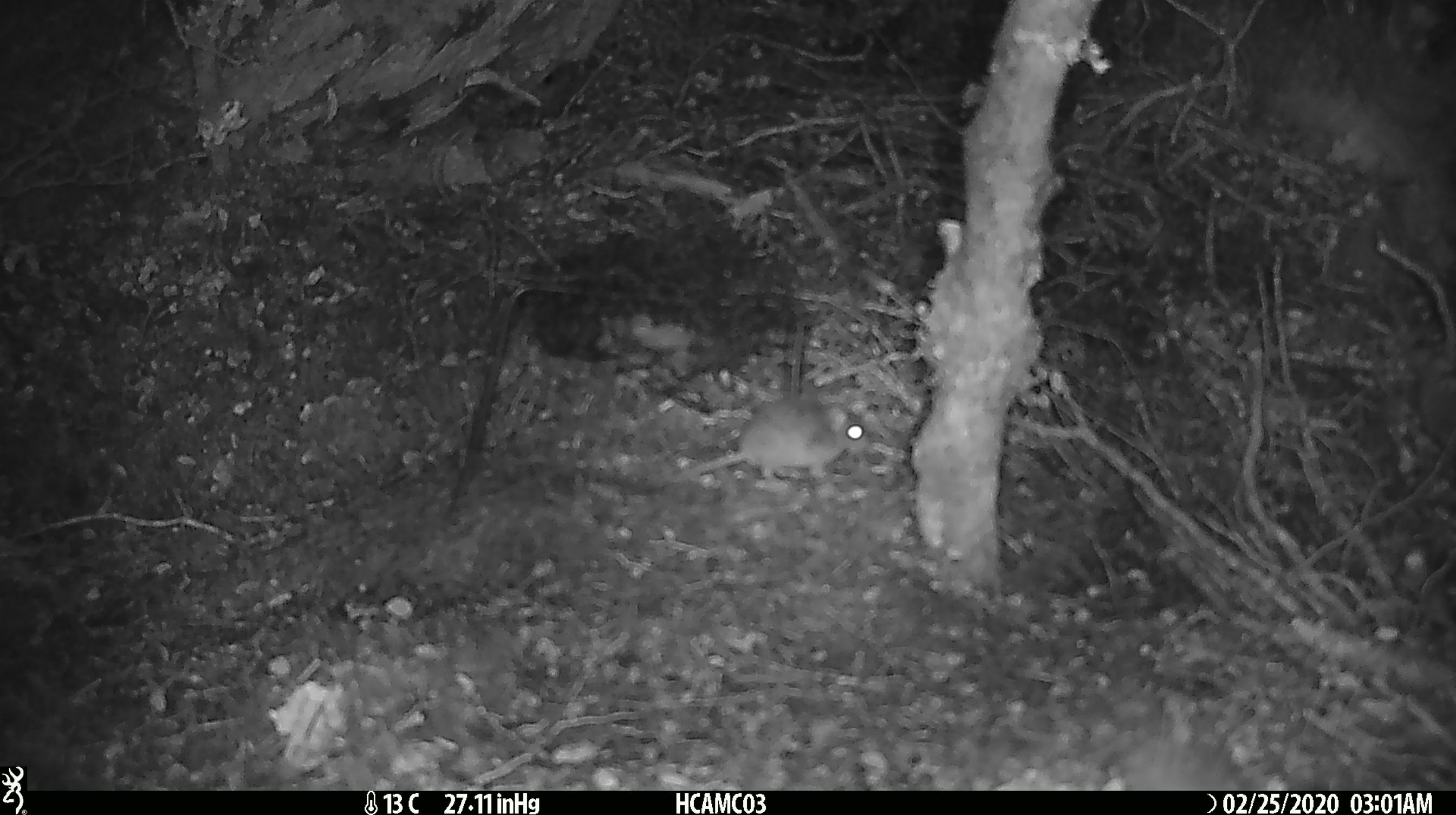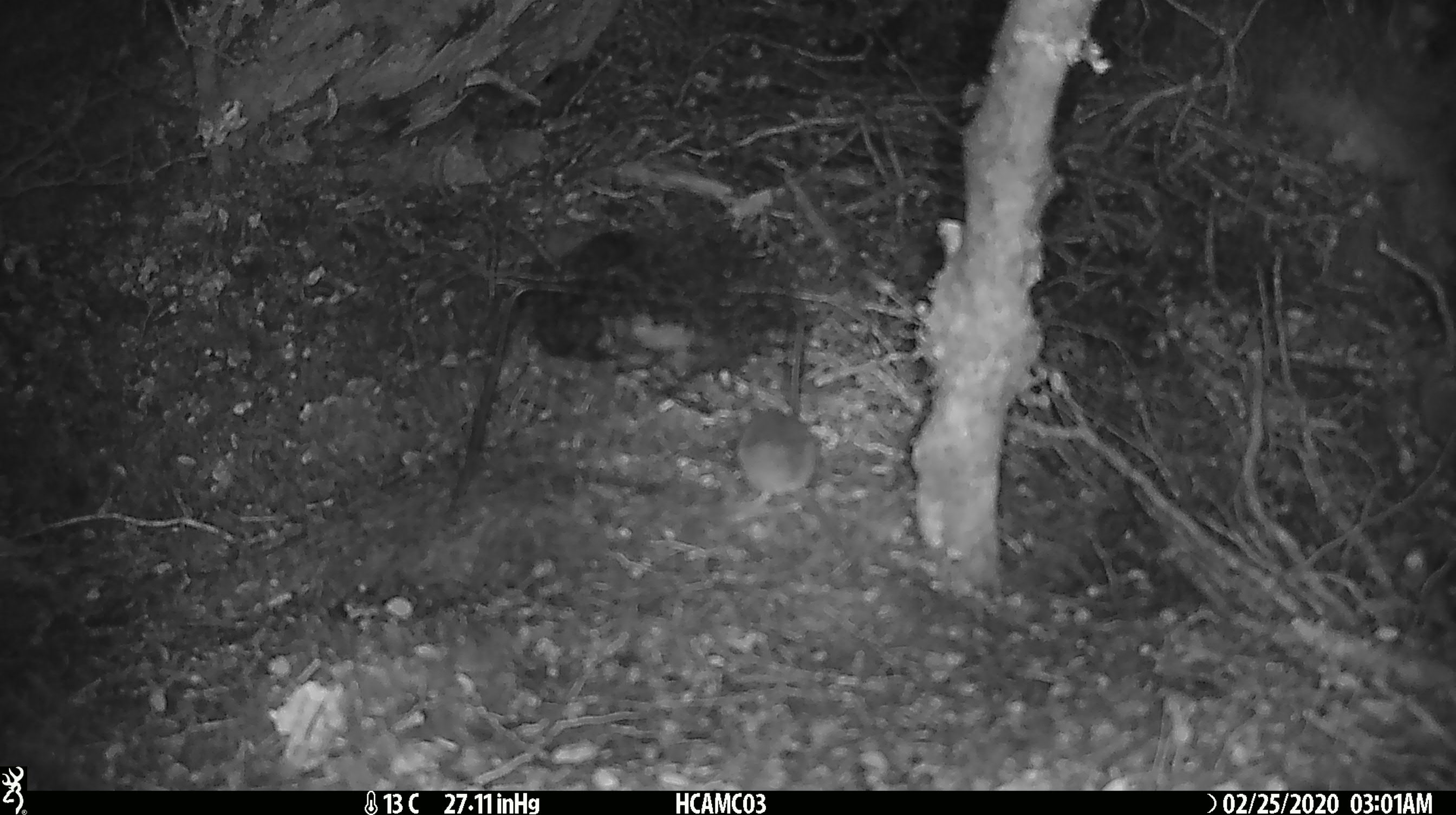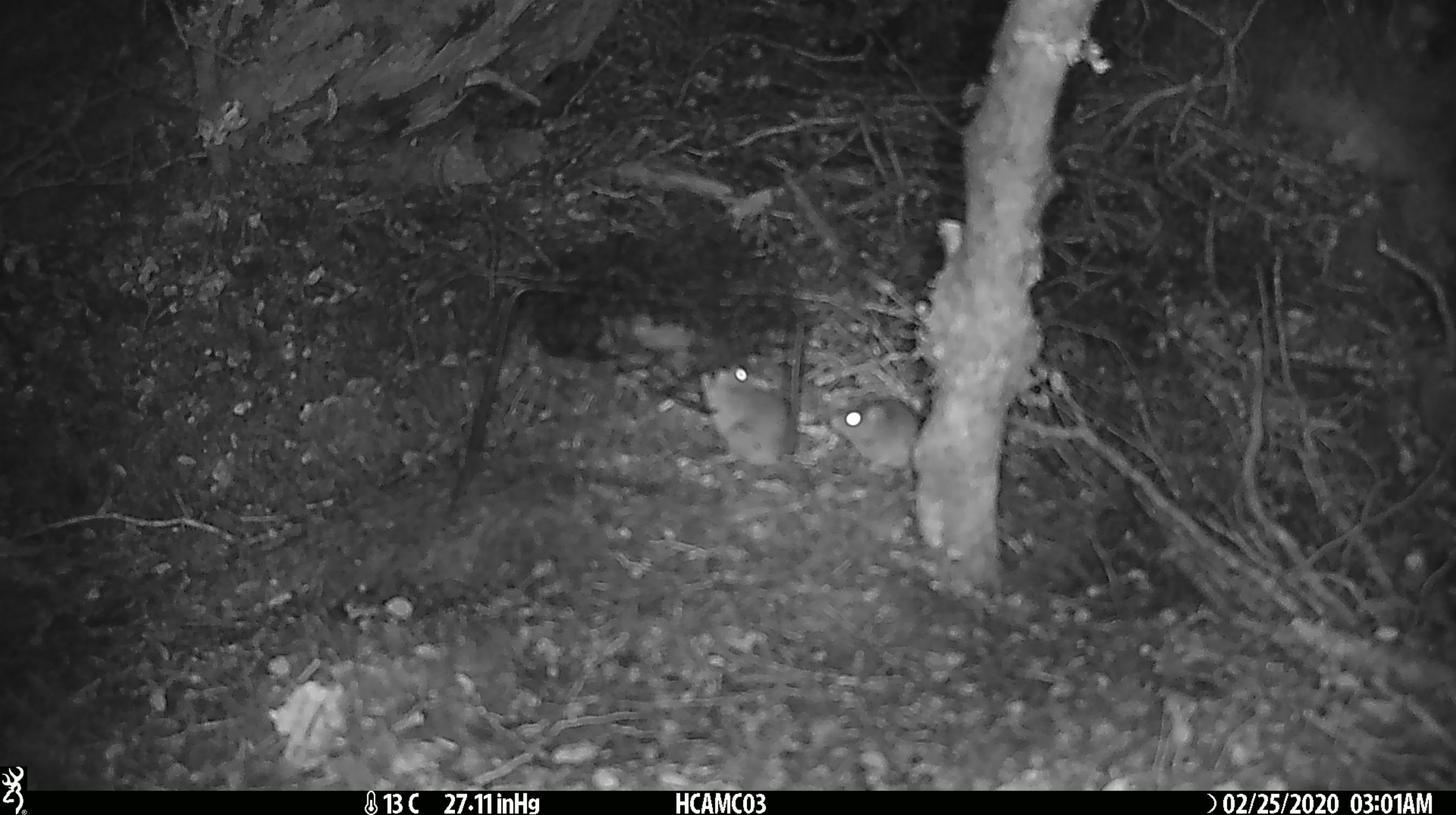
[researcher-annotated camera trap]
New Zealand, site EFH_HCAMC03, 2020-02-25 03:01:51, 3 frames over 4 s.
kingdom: Animalia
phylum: Chordata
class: Mammalia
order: Rodentia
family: Muridae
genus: Mus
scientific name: Mus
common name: mouse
Mouse (Mus).